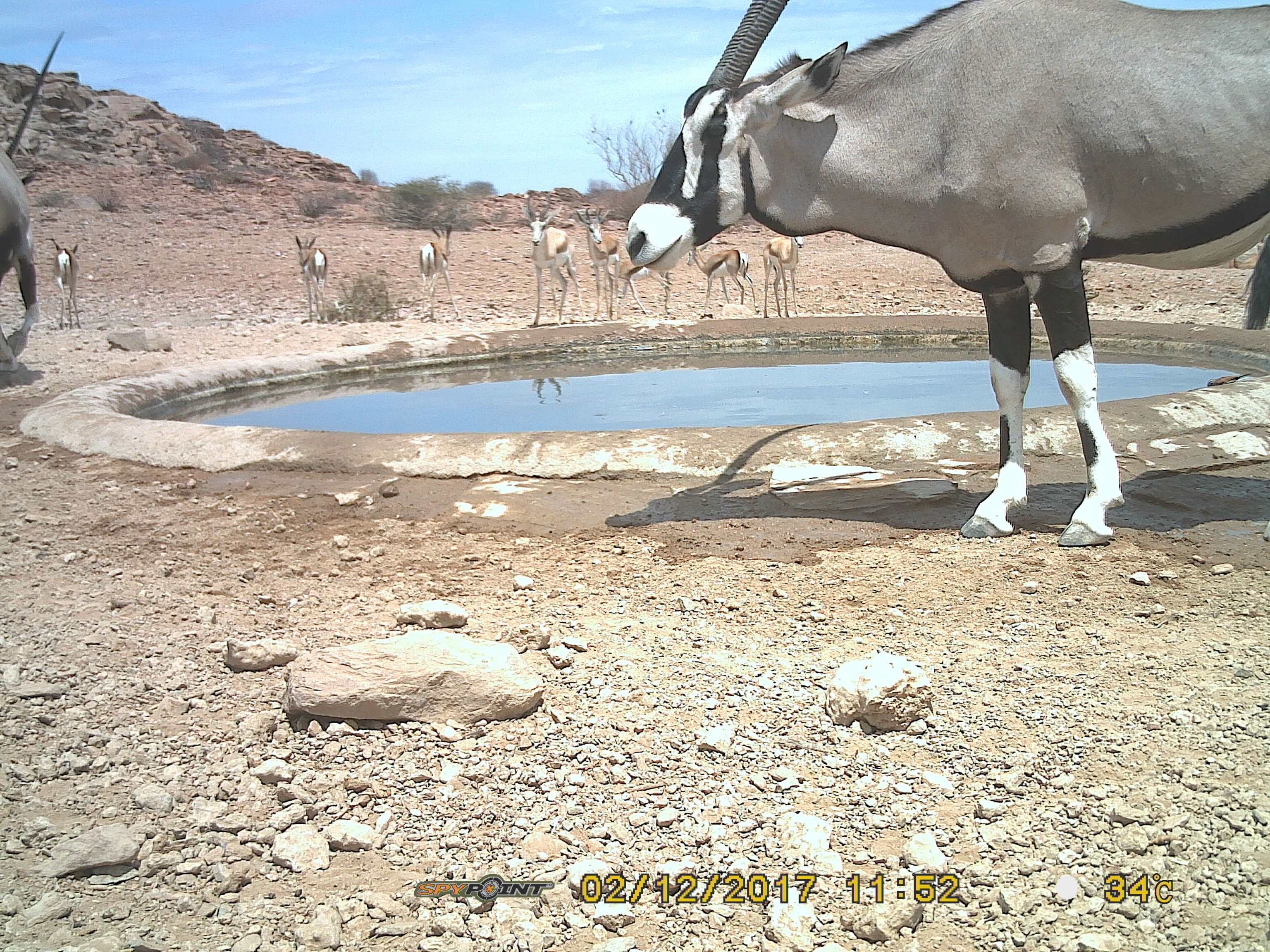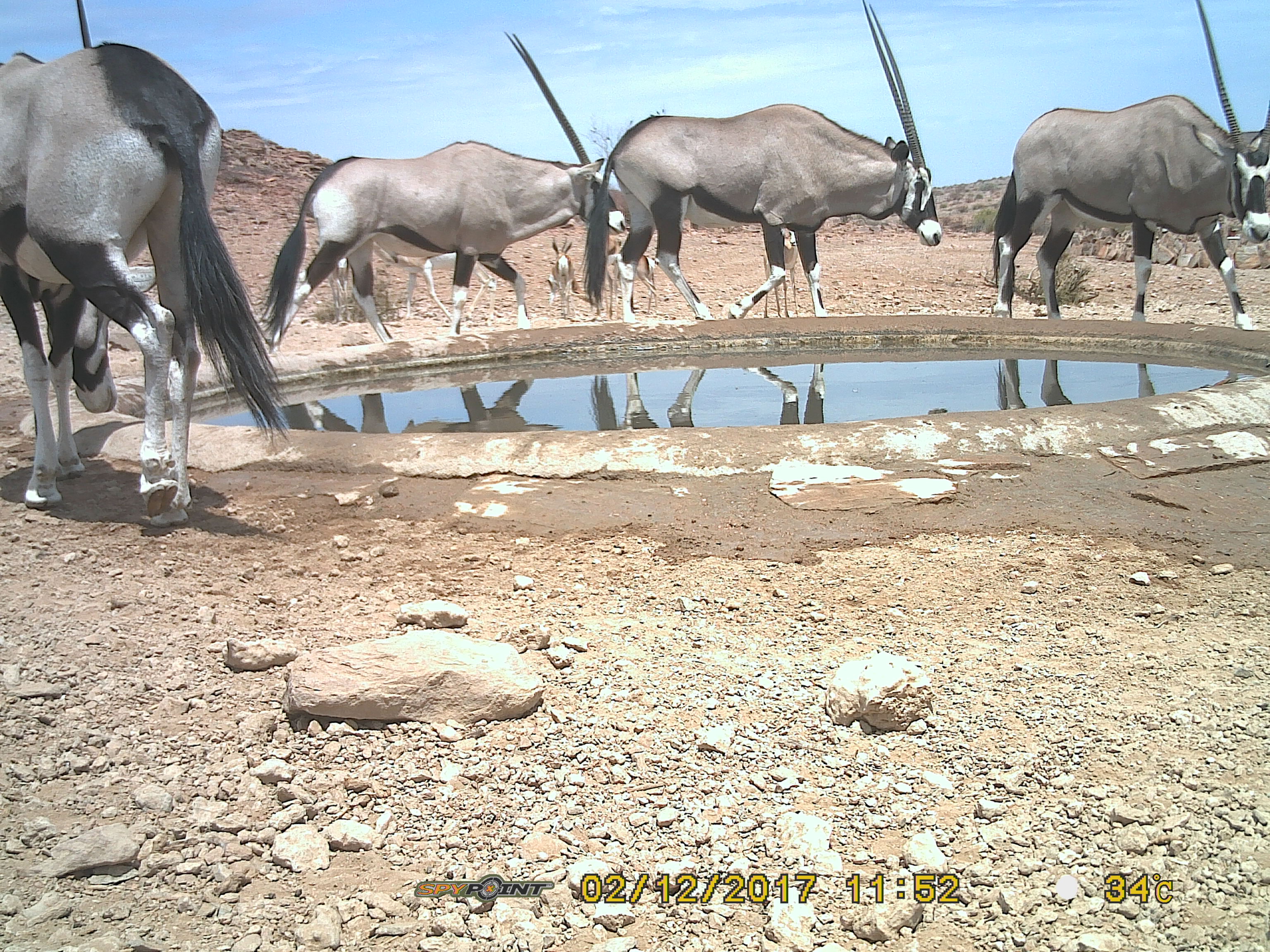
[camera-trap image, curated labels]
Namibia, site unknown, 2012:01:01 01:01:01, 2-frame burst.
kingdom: Animalia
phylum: Chordata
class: Mammalia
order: Artiodactyla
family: Bovidae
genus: Oryx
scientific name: Oryx gazella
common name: gemsbok